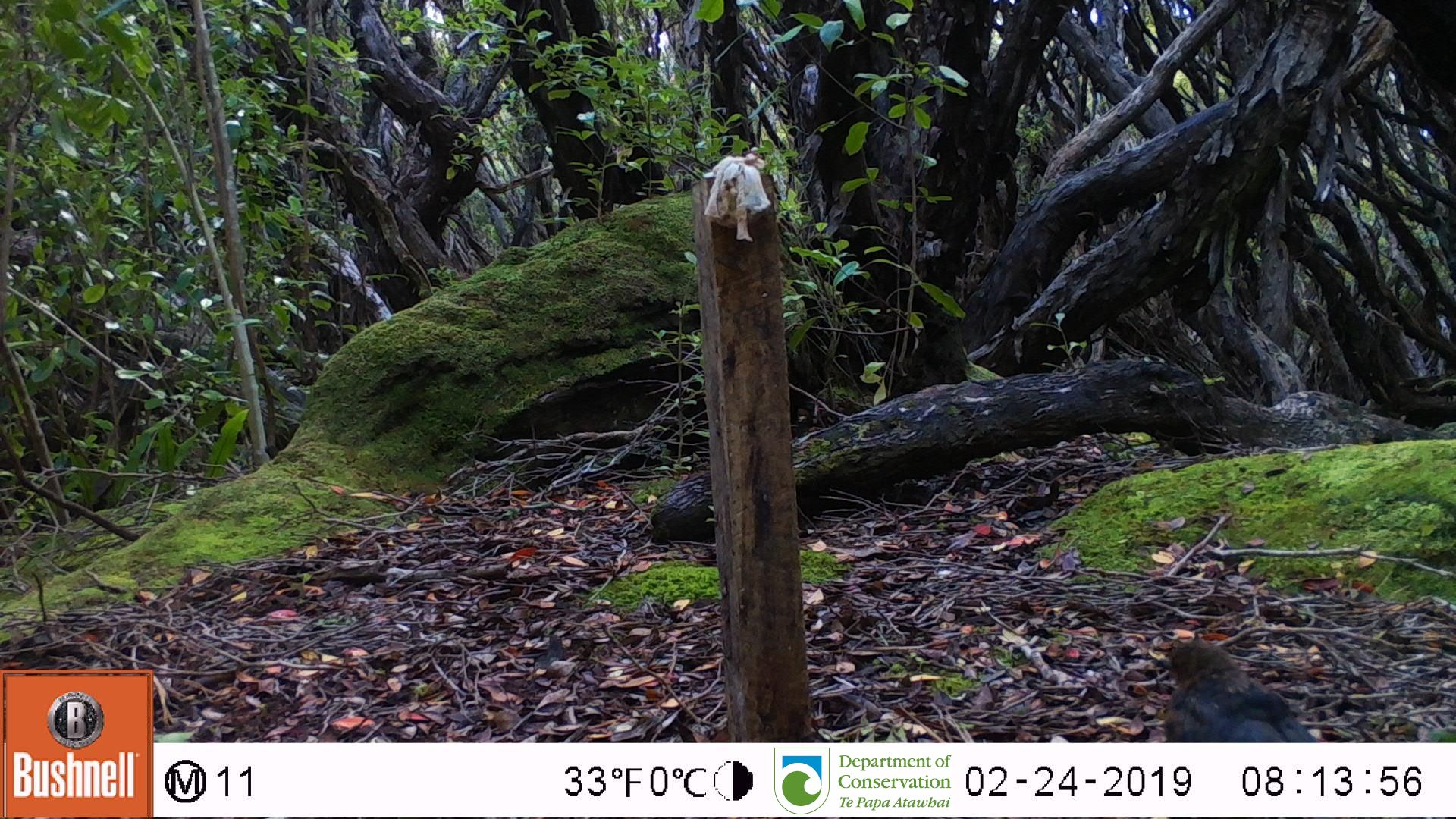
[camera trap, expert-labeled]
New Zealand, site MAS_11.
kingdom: Animalia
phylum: Chordata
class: Aves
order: Passeriformes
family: Turdidae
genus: Turdus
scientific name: Turdus merula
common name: eurasian blackbird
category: blackbird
Blackbird (eurasian blackbird) (Turdus merula).